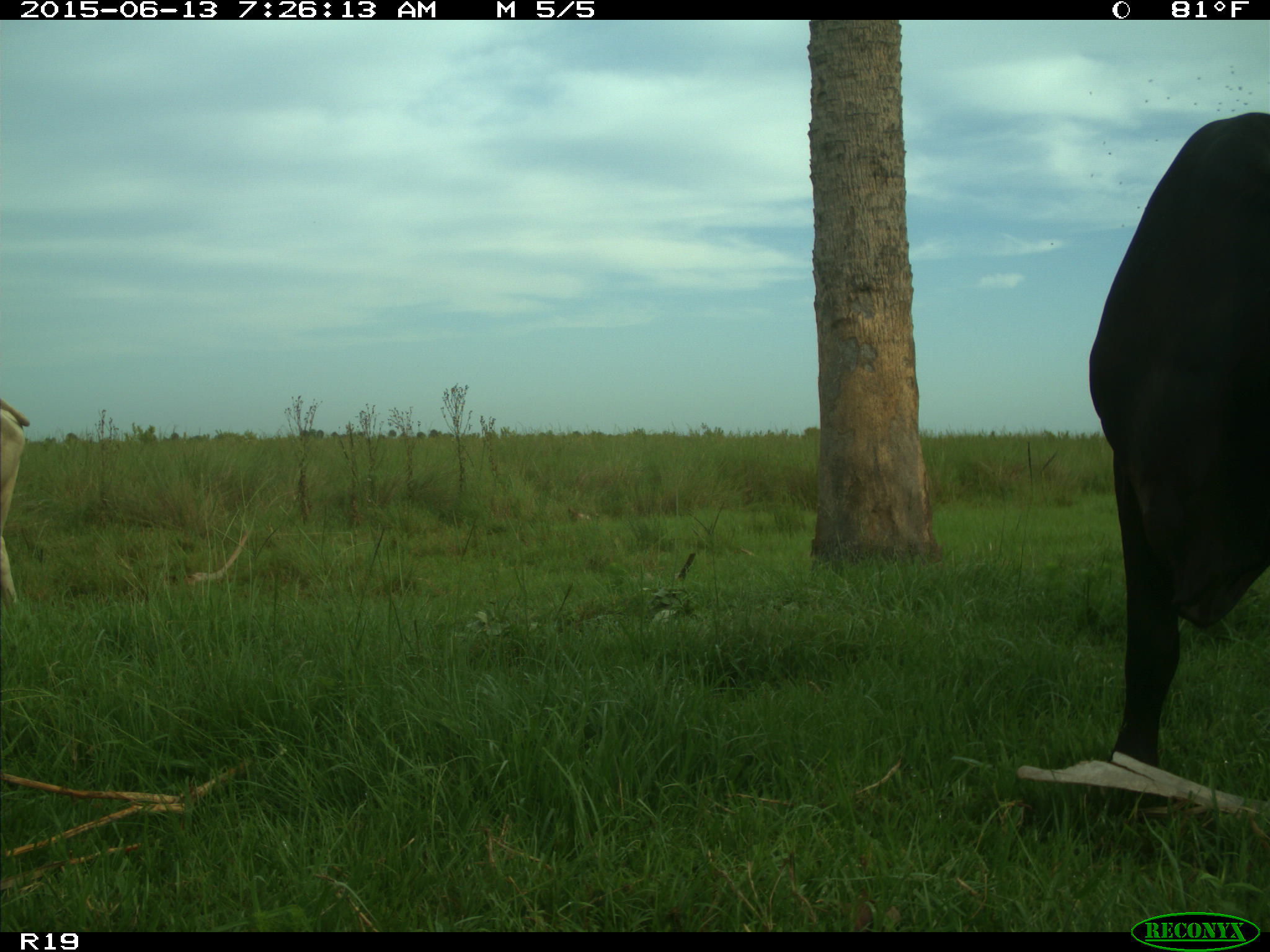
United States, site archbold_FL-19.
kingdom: Animalia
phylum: Chordata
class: Mammalia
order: Artiodactyla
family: Bovidae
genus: Bos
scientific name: Bos taurus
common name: domestic cow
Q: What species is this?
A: Bos taurus (domestic cow).